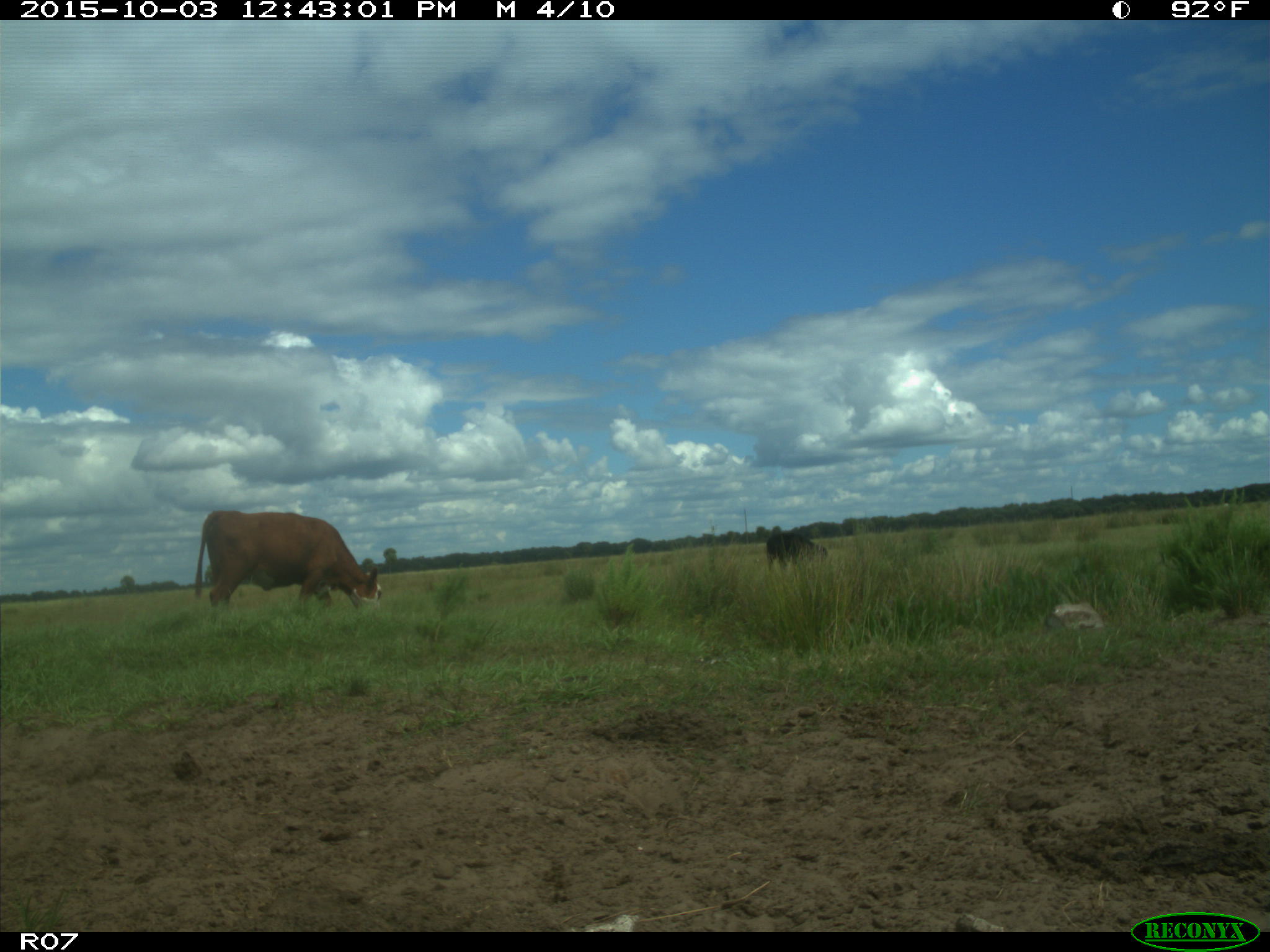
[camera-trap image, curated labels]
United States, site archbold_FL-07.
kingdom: Animalia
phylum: Chordata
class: Mammalia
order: Artiodactyla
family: Bovidae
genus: Bos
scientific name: Bos taurus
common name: domestic cow